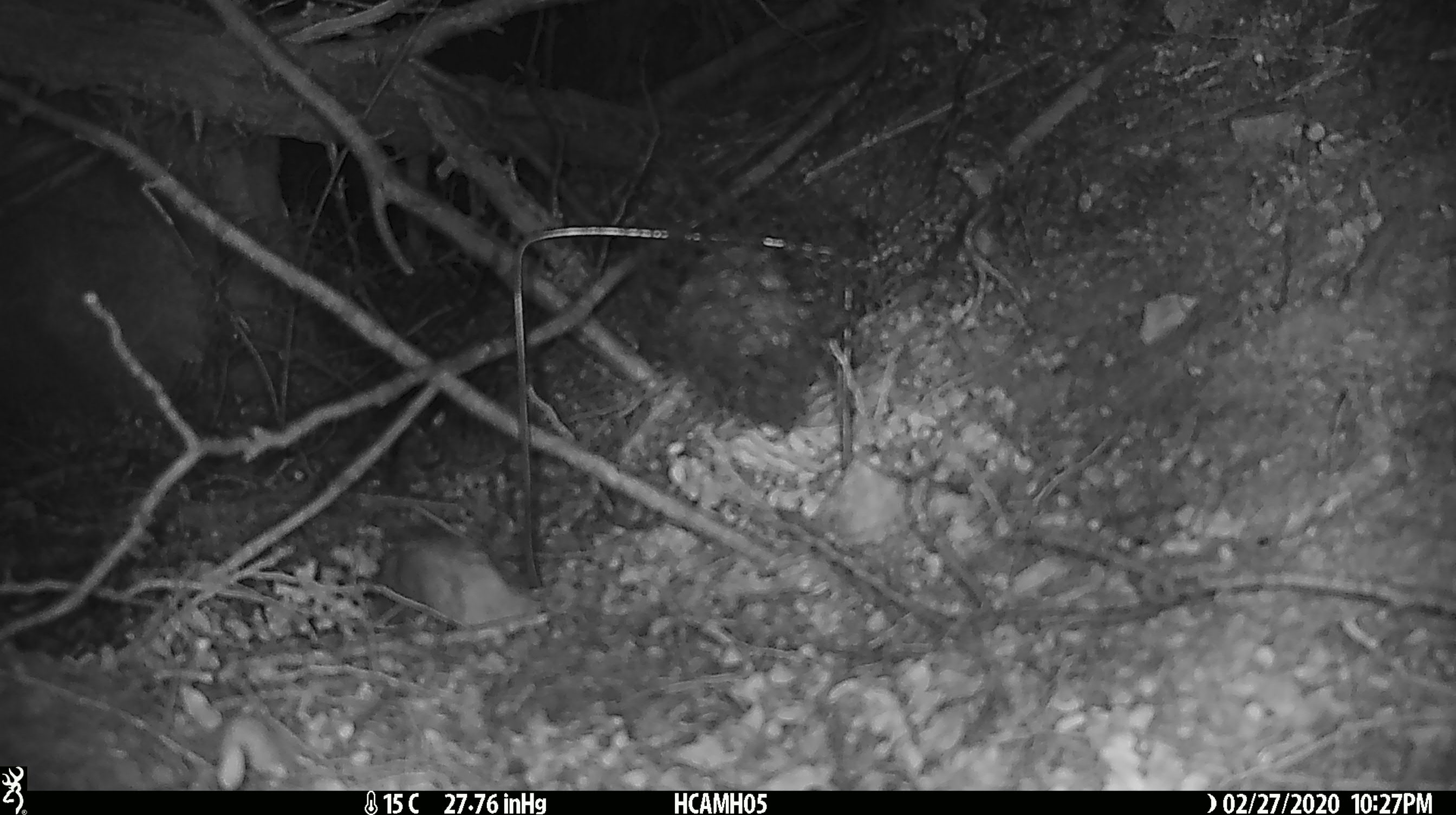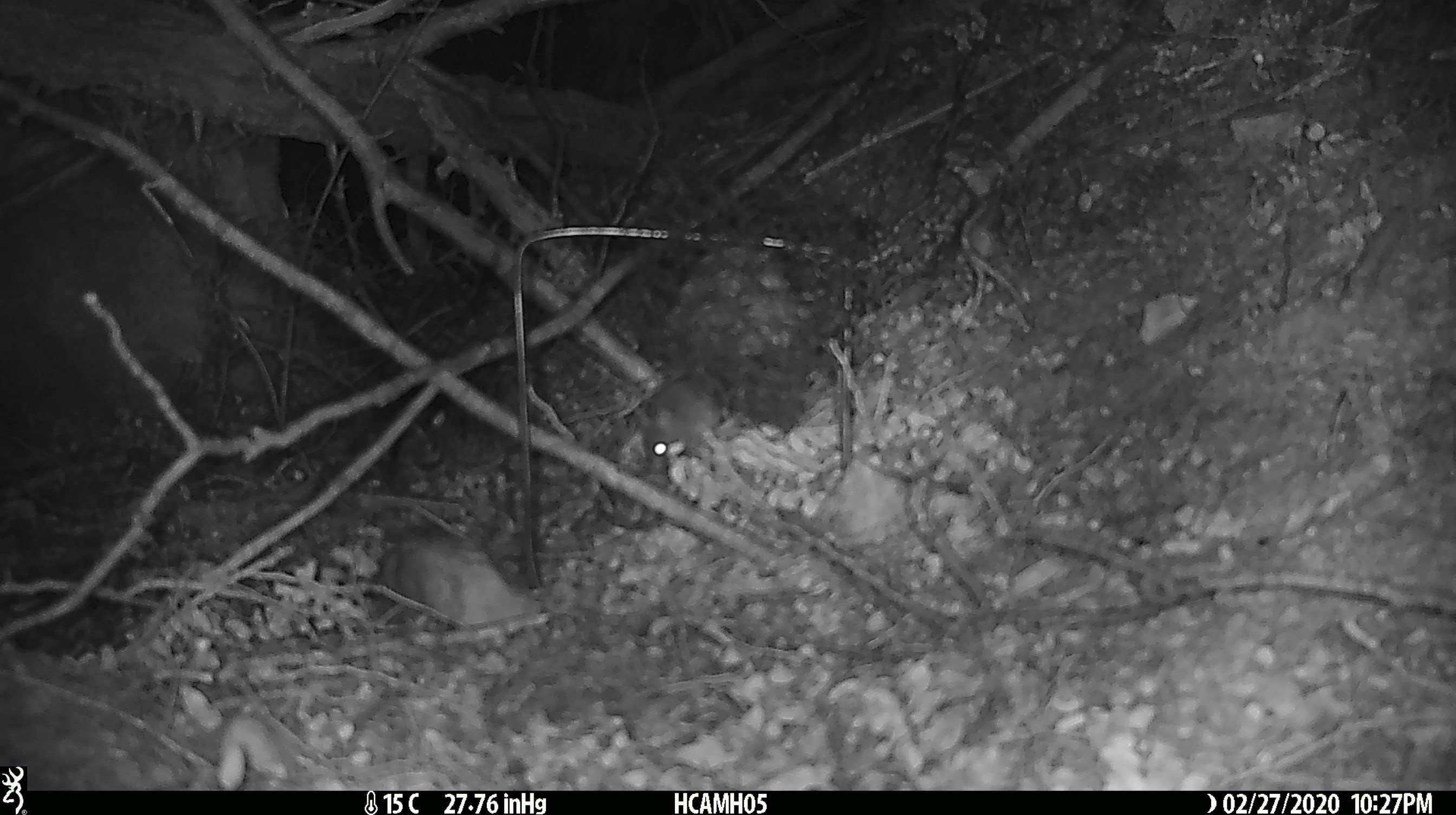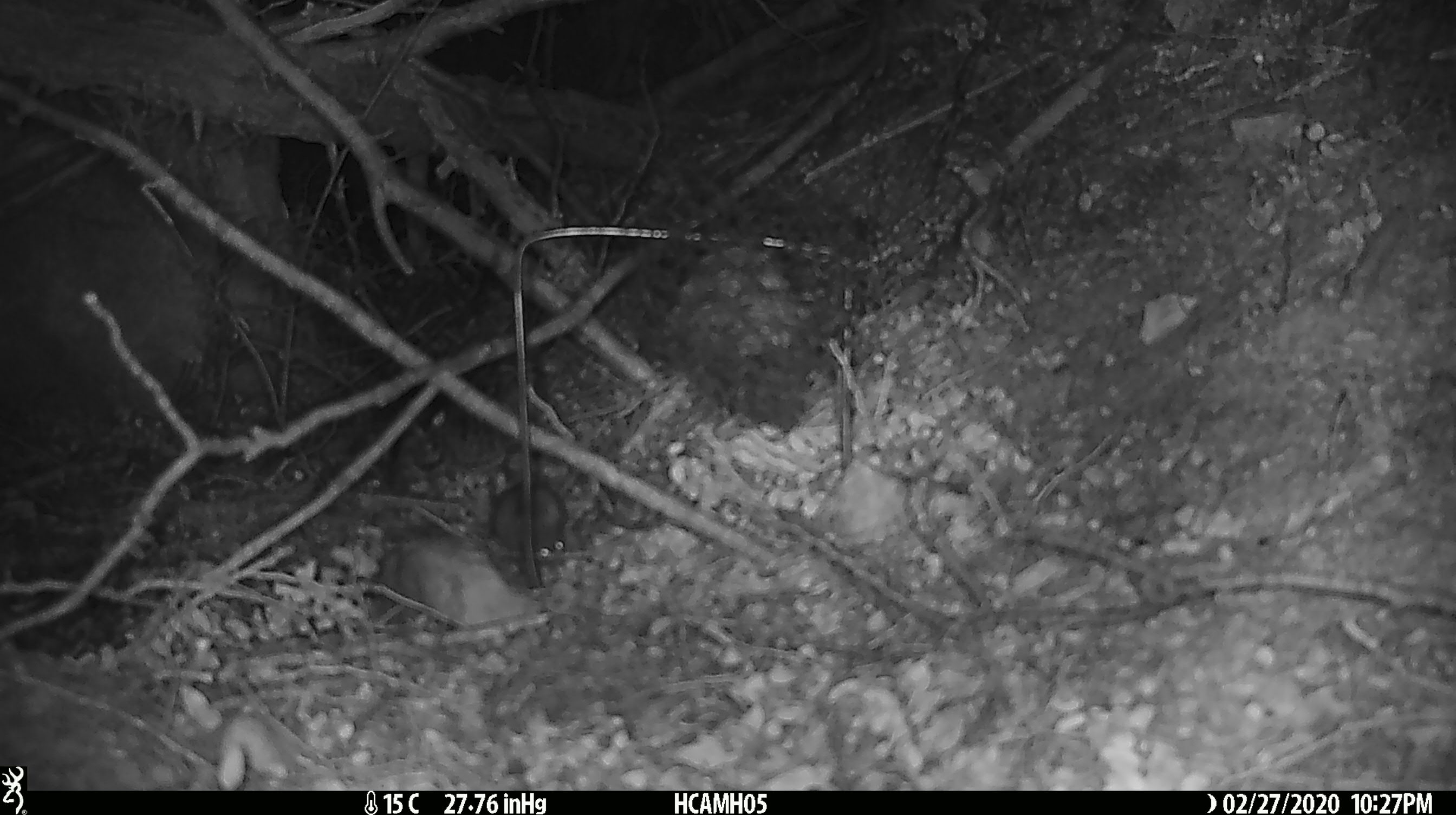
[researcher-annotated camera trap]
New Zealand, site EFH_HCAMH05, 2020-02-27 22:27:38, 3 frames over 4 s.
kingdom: Animalia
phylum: Chordata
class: Mammalia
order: Rodentia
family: Muridae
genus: Mus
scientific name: Mus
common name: mouse